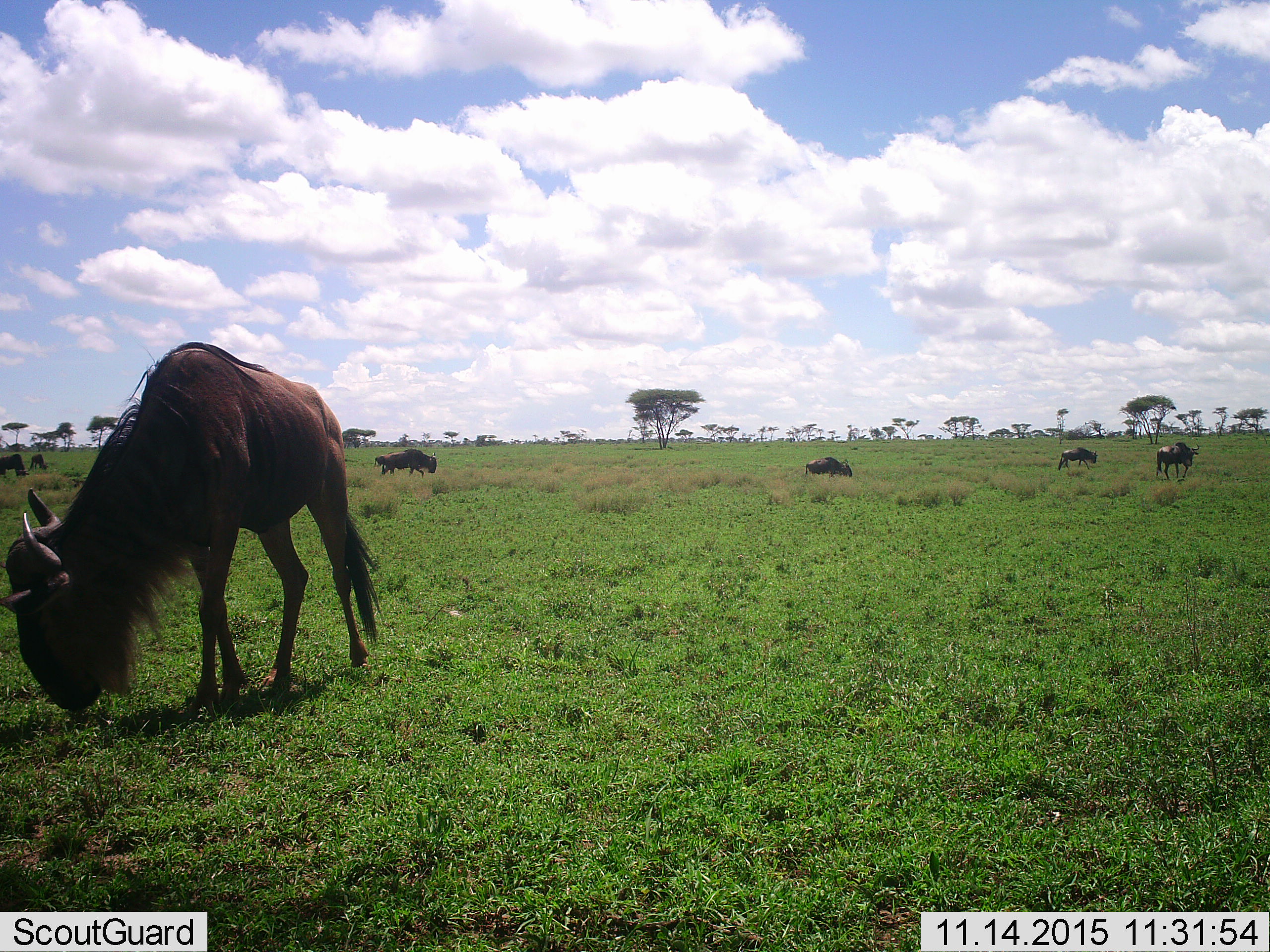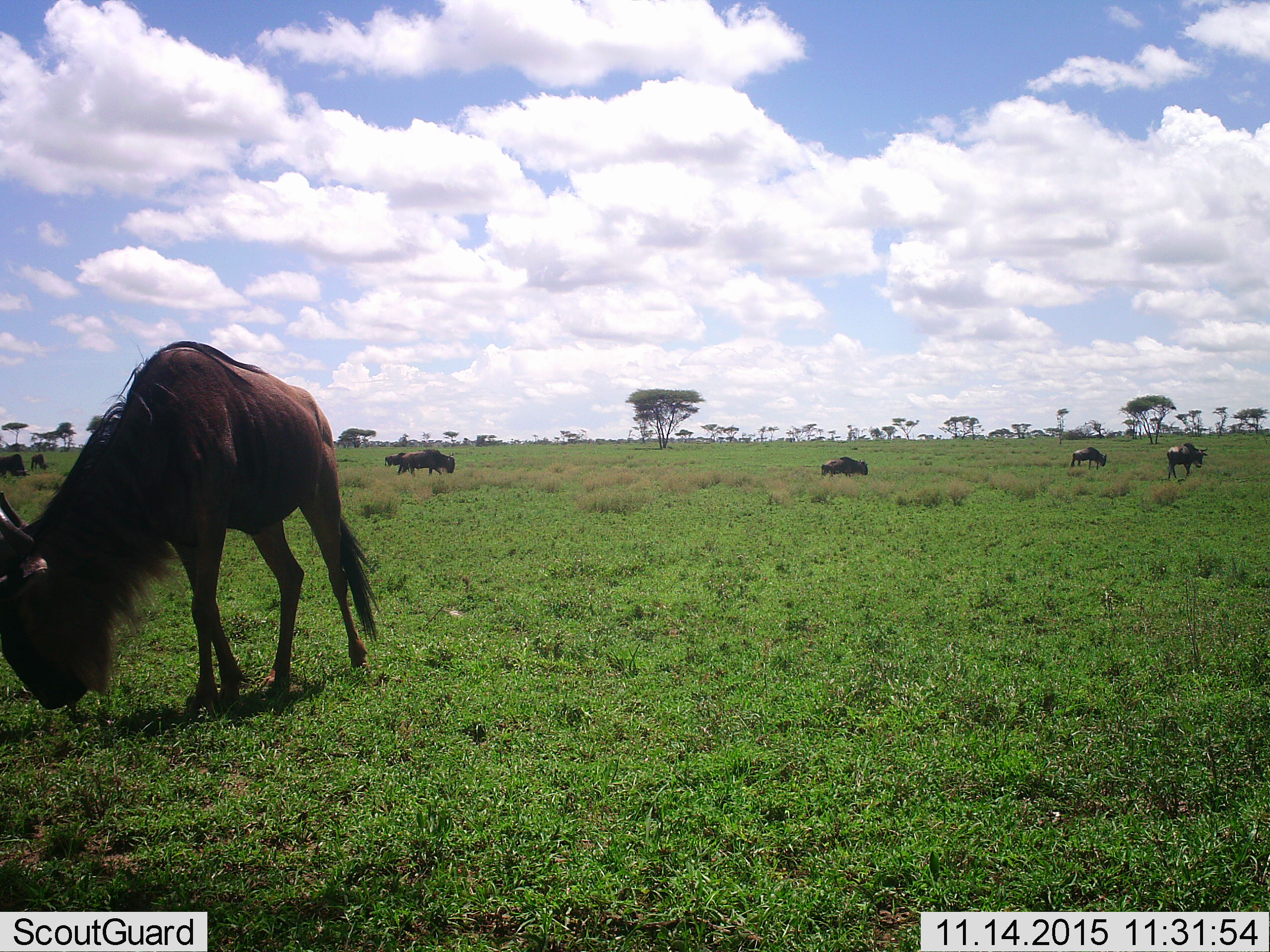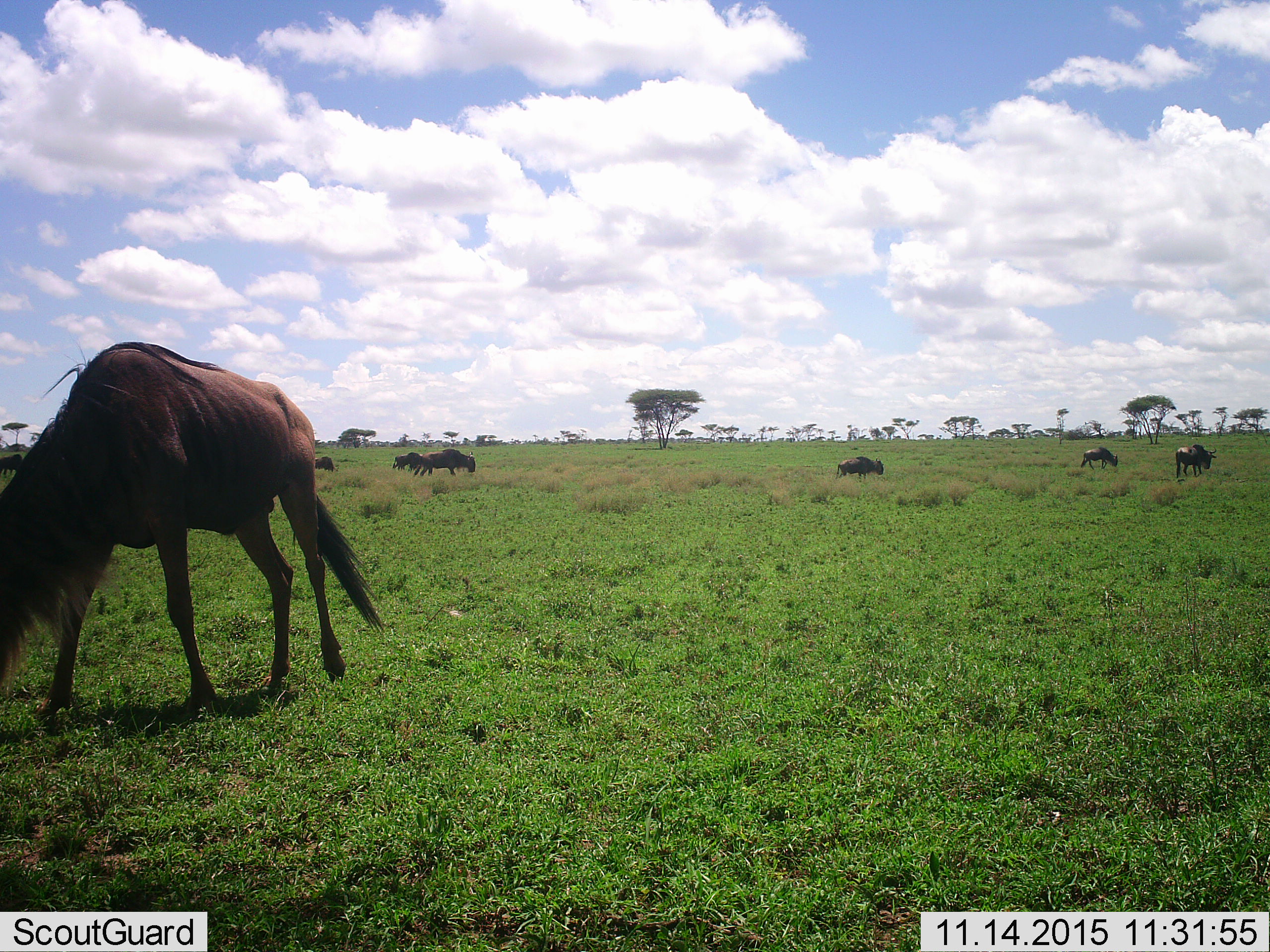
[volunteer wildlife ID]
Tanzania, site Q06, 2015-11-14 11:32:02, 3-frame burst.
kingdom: Animalia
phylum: Chordata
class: Mammalia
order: Artiodactyla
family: Bovidae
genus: Connochaetes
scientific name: Connochaetes taurinus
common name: blue wildebeest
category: wildebeest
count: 8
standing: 40%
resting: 10%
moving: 60%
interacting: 0%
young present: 0%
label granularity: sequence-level